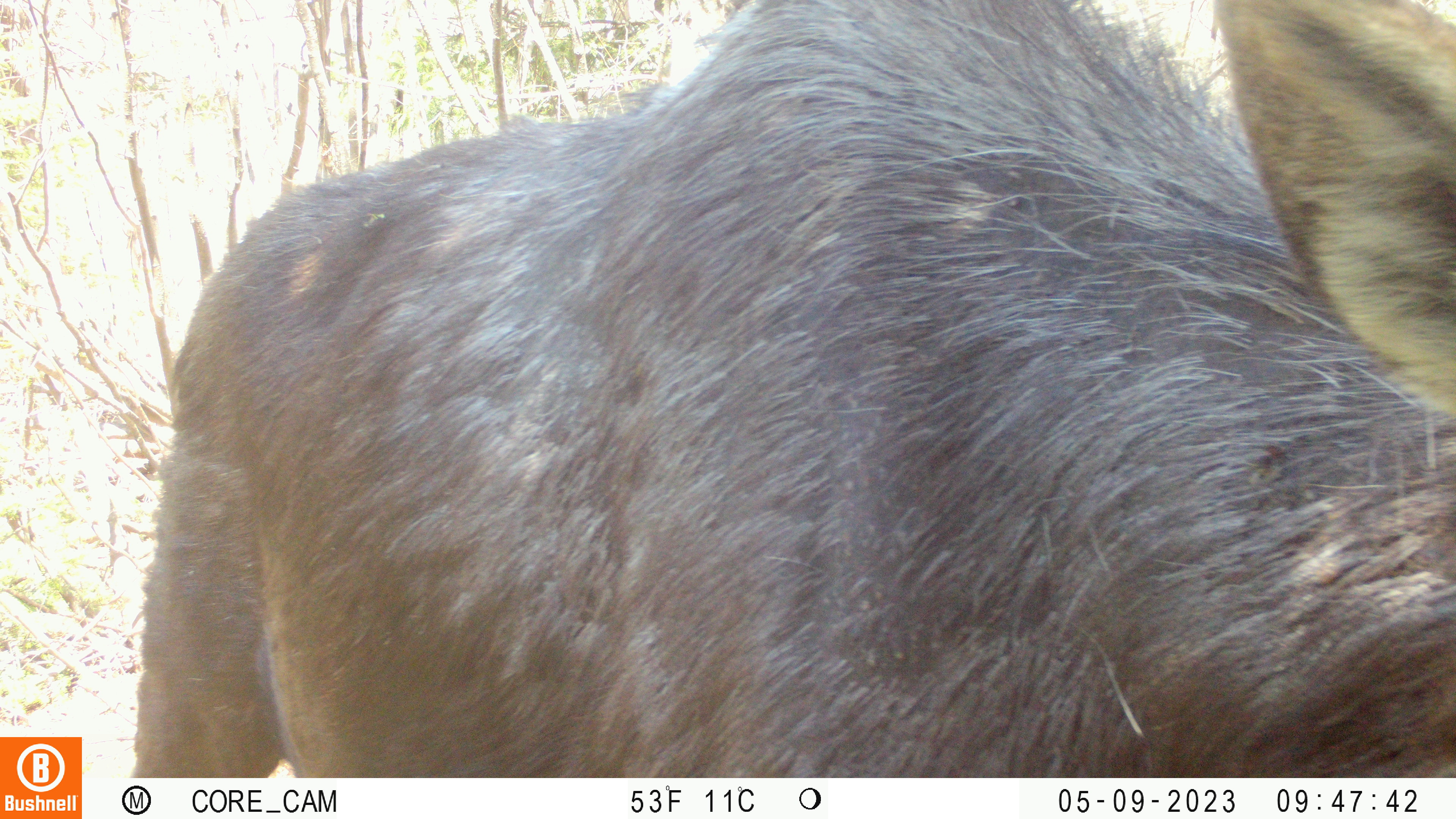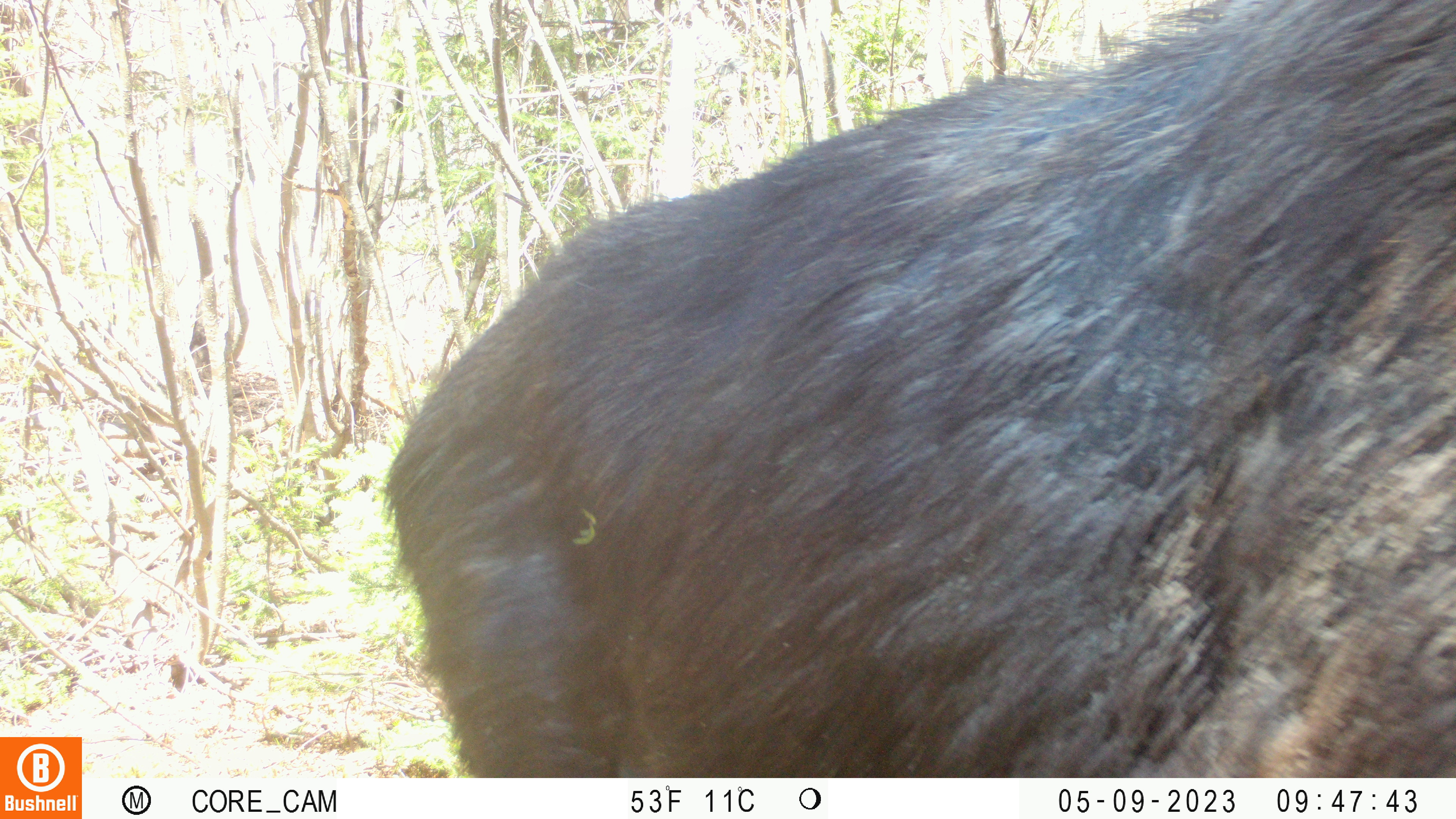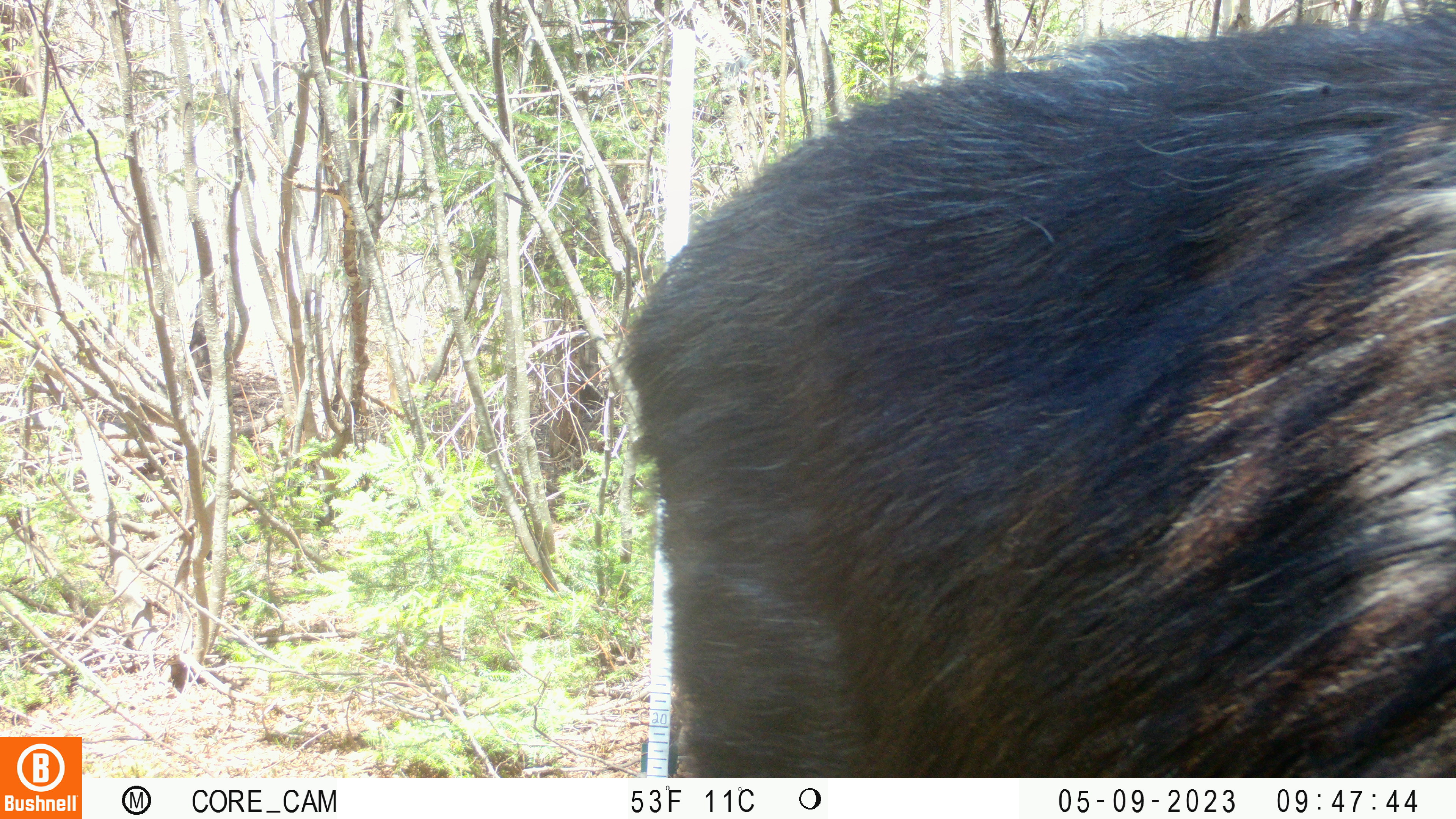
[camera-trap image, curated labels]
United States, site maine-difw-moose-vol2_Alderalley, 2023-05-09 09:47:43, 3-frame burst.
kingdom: Animalia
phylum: Chordata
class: Mammalia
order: Artiodactyla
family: Cervidae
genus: Alces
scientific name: Alces alces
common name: moose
Moose (Alces alces).